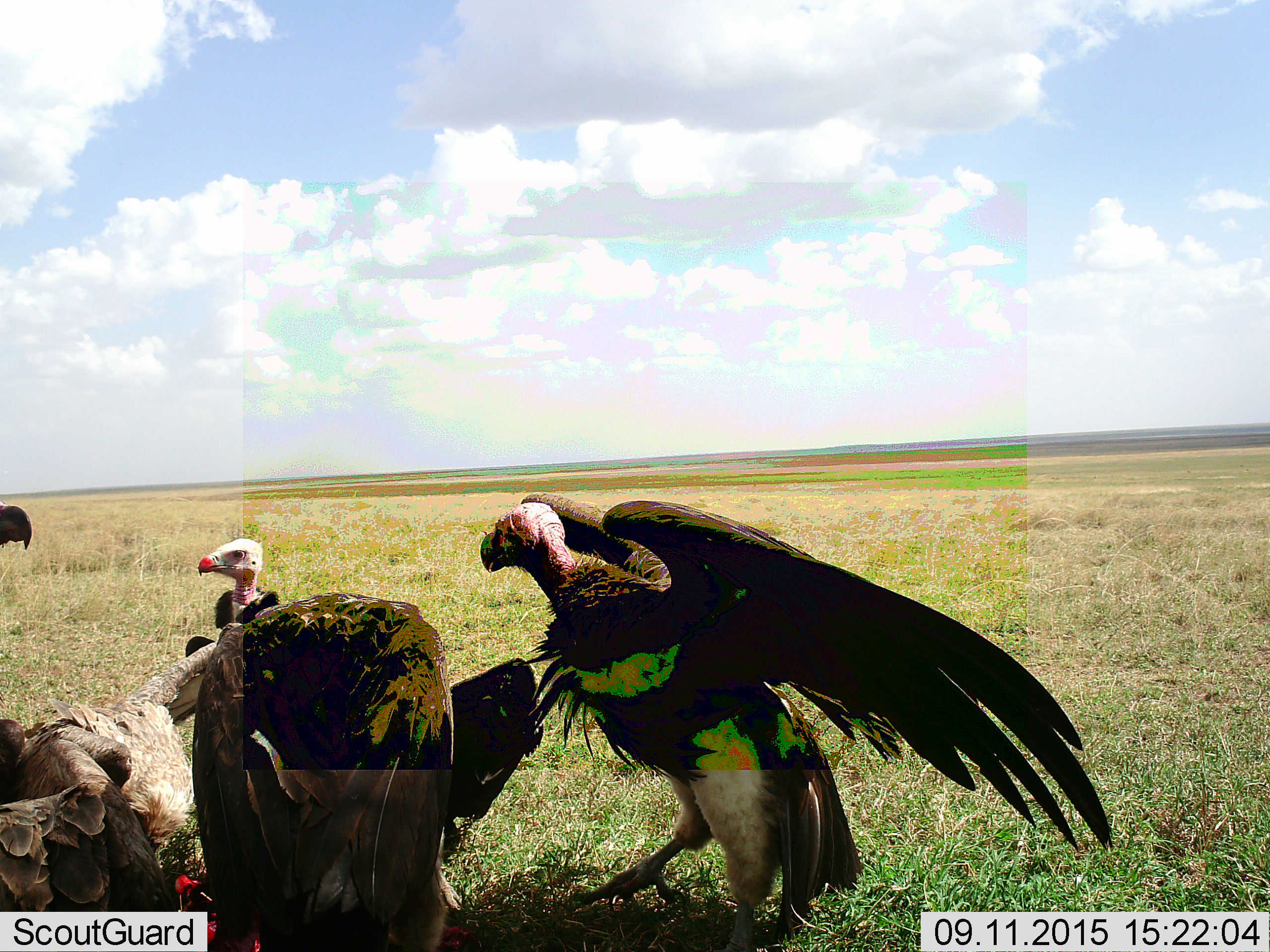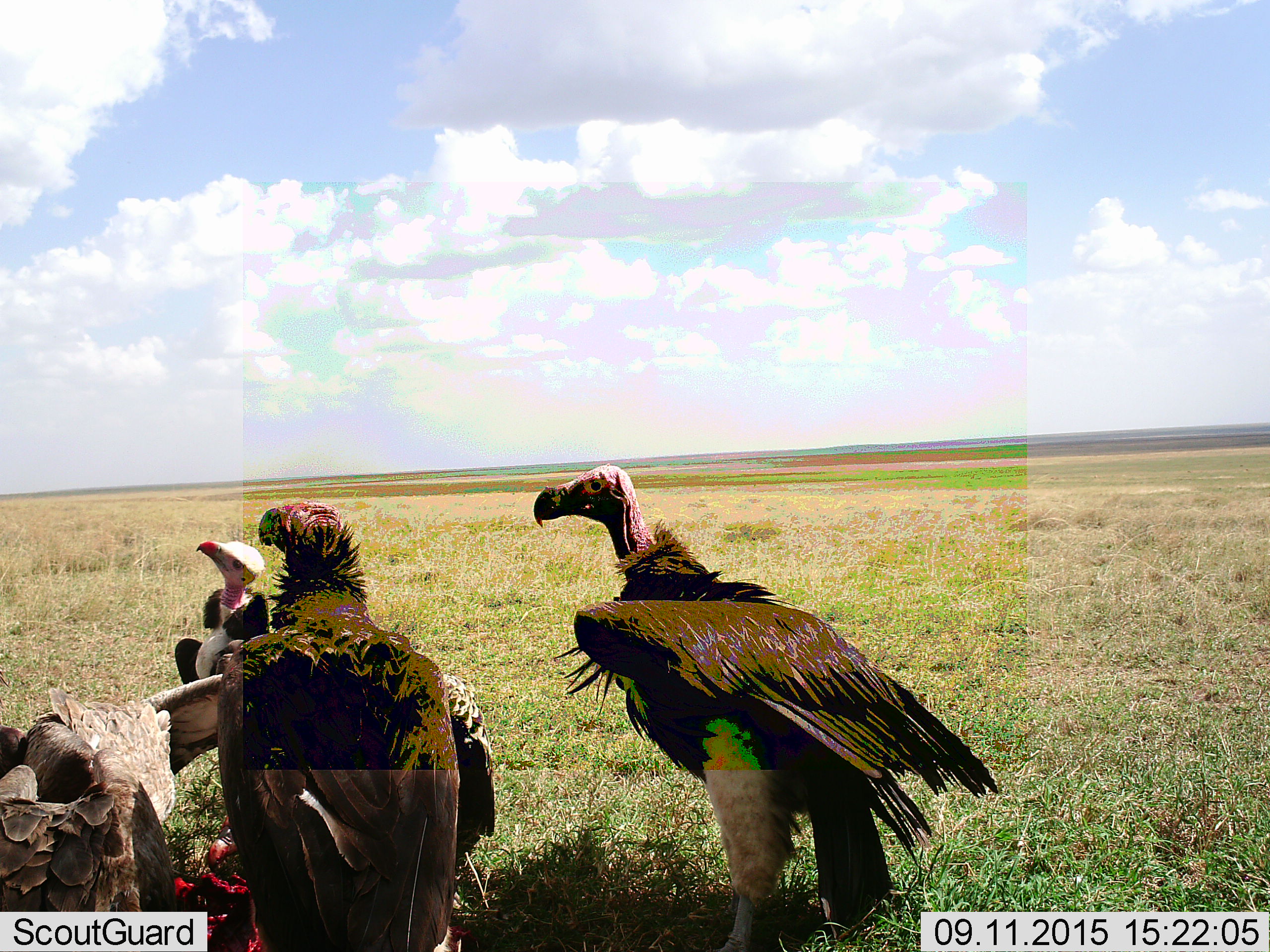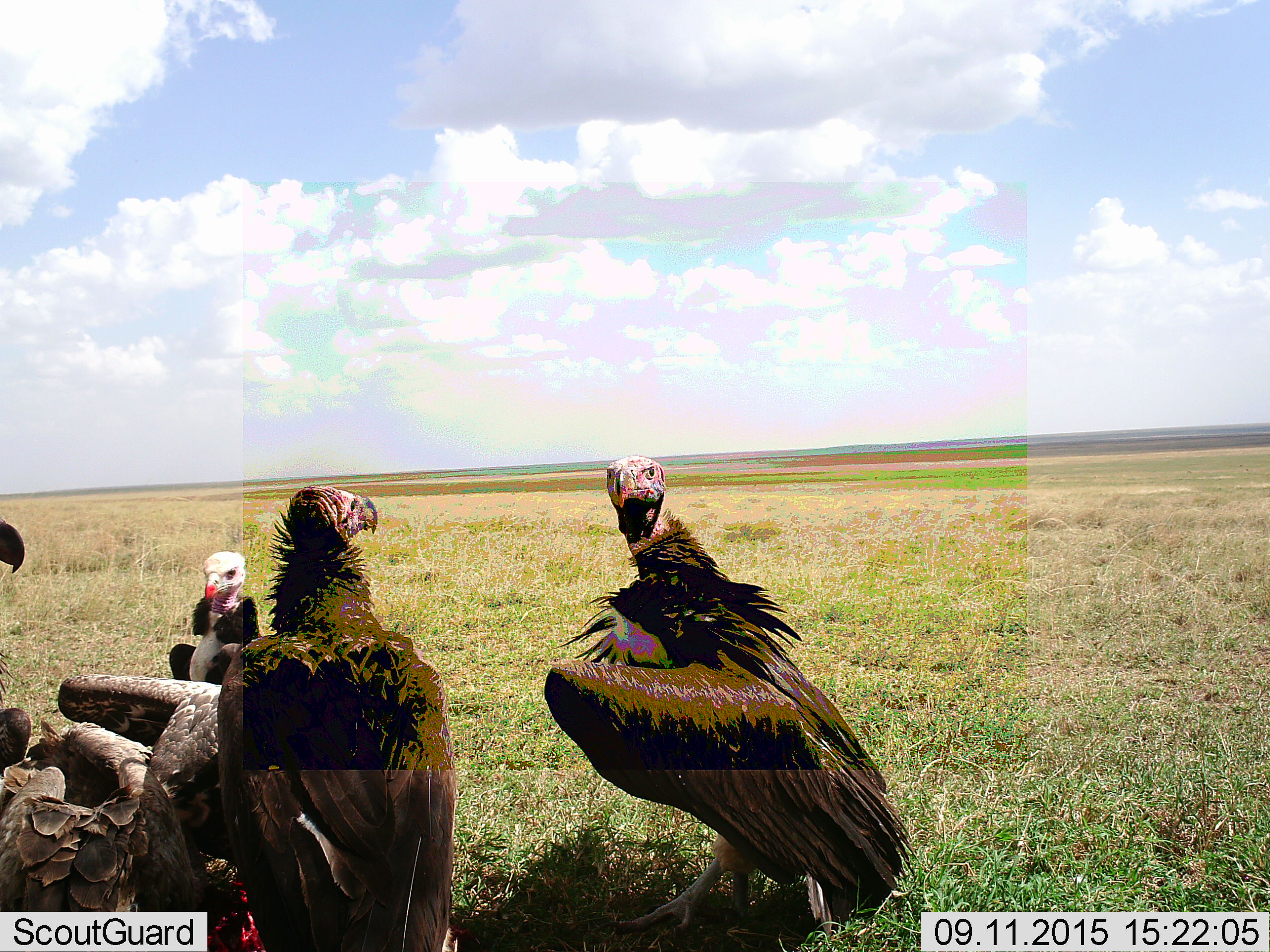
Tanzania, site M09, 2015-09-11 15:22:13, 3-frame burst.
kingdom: Animalia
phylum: Chordata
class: Aves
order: Accipitriformes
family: Accipitridae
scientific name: Accipitridae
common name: vulture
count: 4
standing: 40%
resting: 0%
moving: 0%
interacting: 10%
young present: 10%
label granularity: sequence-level